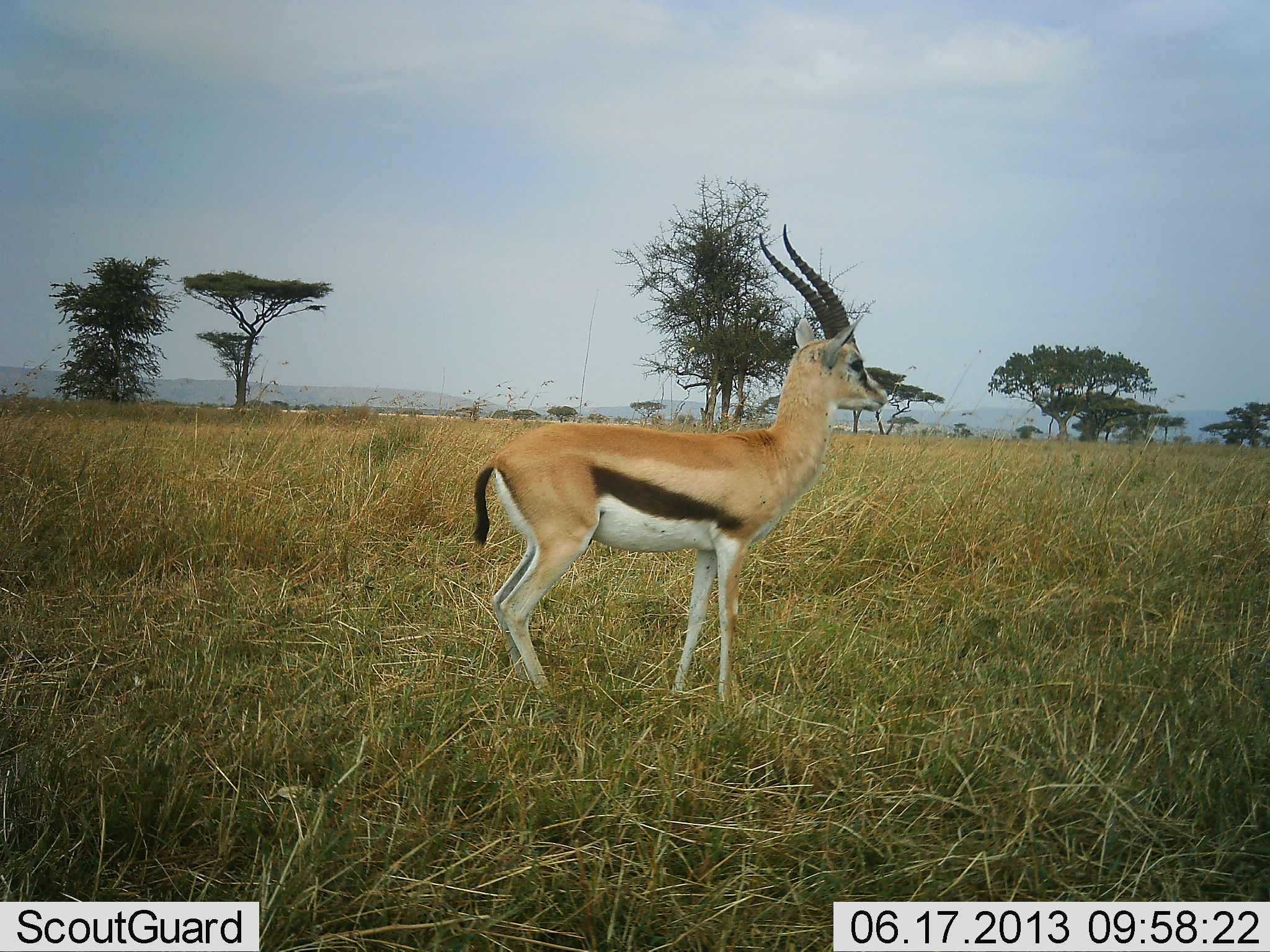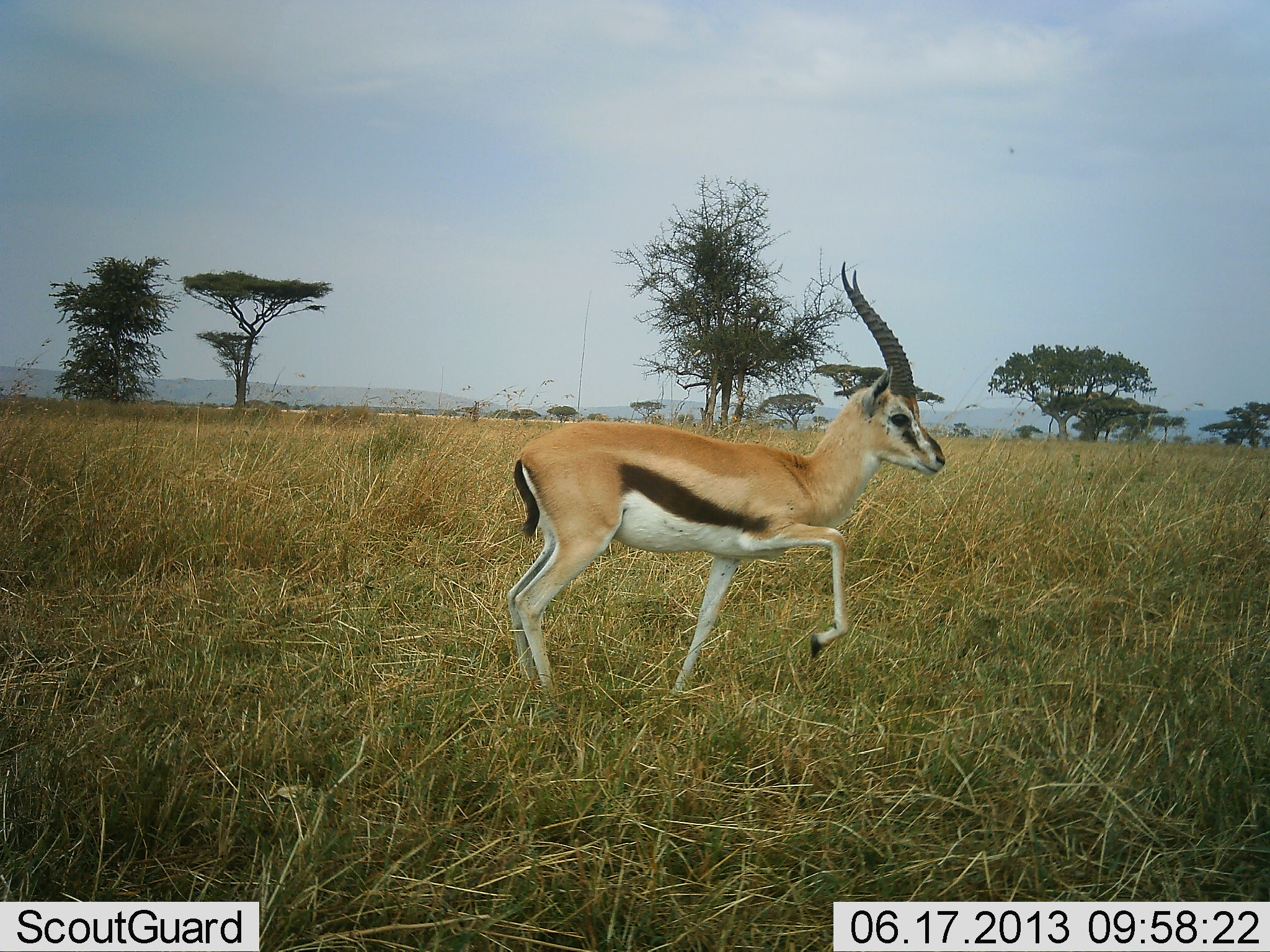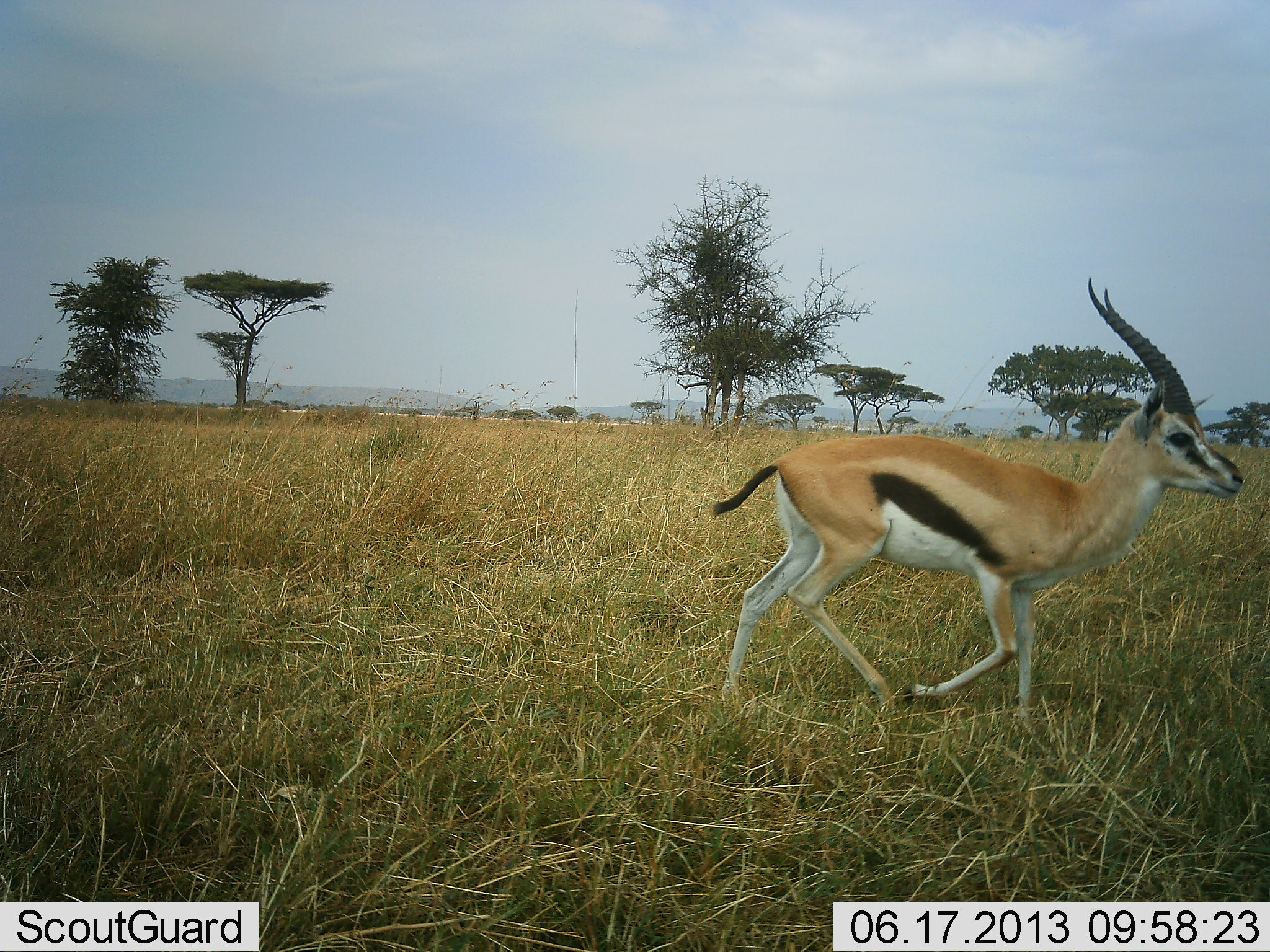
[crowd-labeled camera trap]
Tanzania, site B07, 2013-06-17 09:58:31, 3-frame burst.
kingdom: Animalia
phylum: Chordata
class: Mammalia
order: Artiodactyla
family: Bovidae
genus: Eudorcas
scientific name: Eudorcas thomsonii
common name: thomson's gazelle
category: gazellethomsons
Gazellethomsons (thomson's gazelle) (Eudorcas thomsonii), count 1. Behavior (volunteer vote fractions): standing 11%, resting 0%, moving 94%, interacting 0%. Young present (vote fraction): 0%. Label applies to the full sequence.